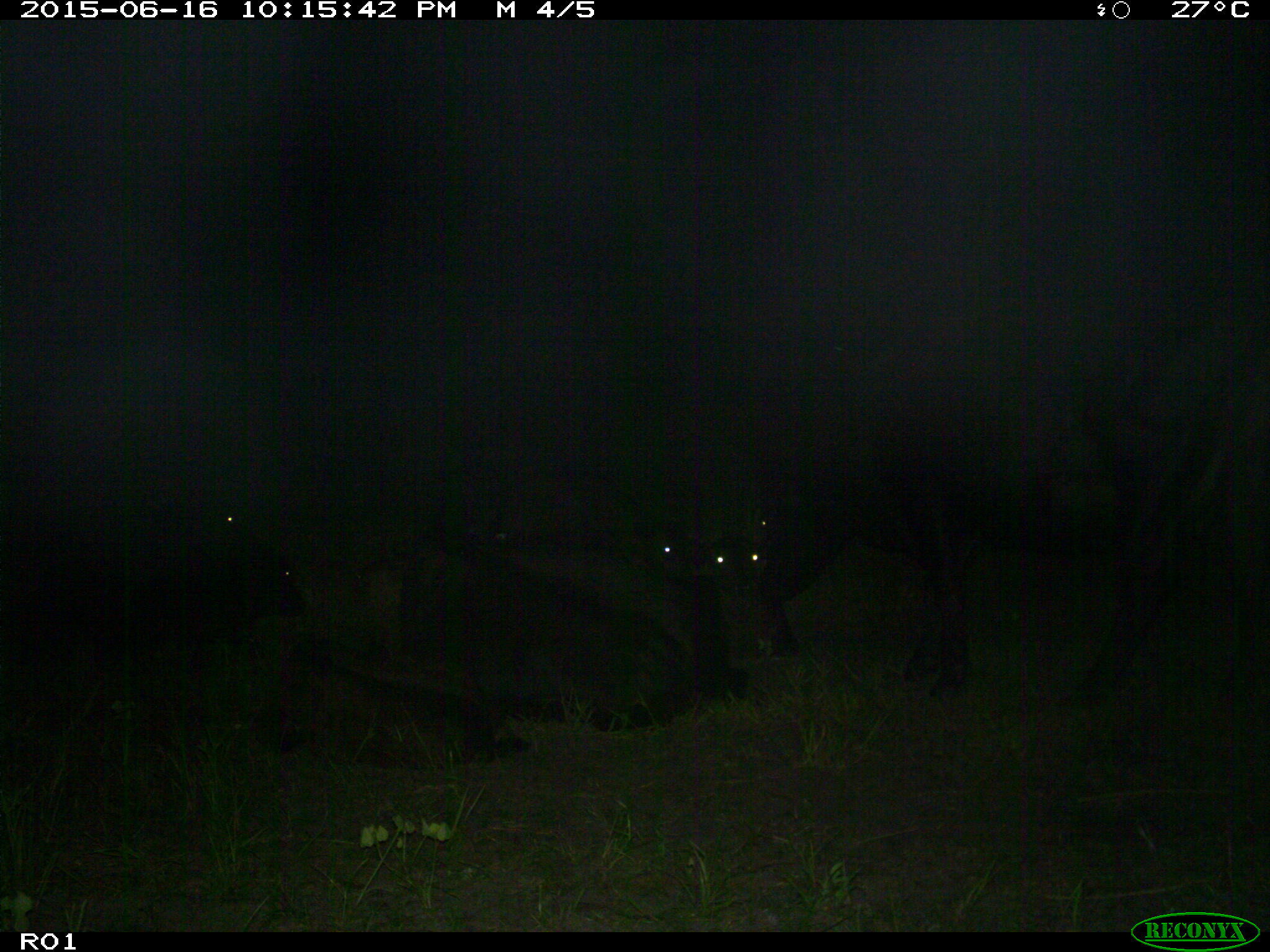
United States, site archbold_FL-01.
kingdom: Animalia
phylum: Chordata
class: Mammalia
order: Artiodactyla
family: Bovidae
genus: Bos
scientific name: Bos taurus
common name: domestic cow